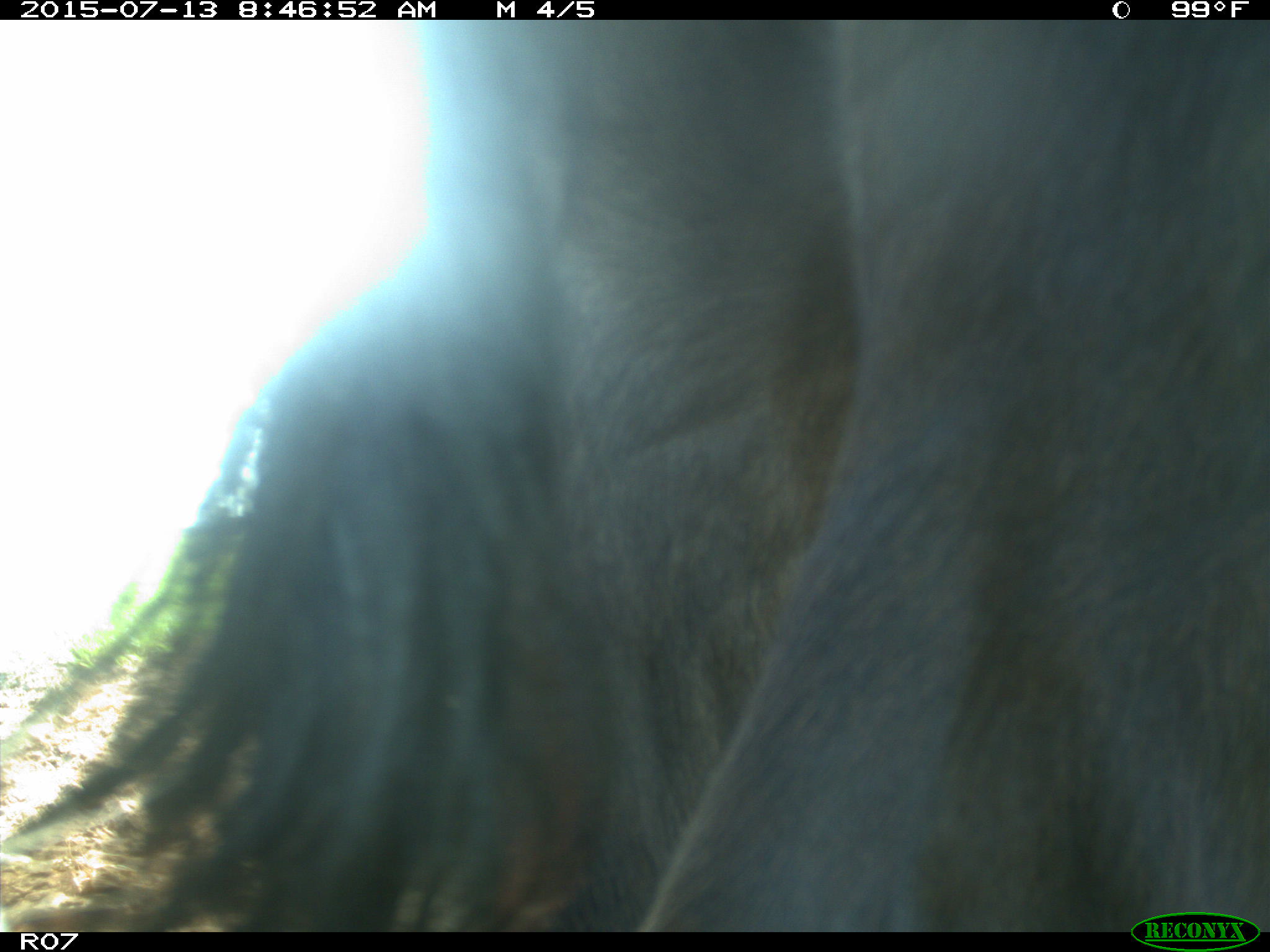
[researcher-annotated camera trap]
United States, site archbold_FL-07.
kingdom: Animalia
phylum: Chordata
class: Mammalia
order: Artiodactyla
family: Bovidae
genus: Bos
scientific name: Bos taurus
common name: domestic cow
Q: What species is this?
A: Bos taurus (domestic cow).